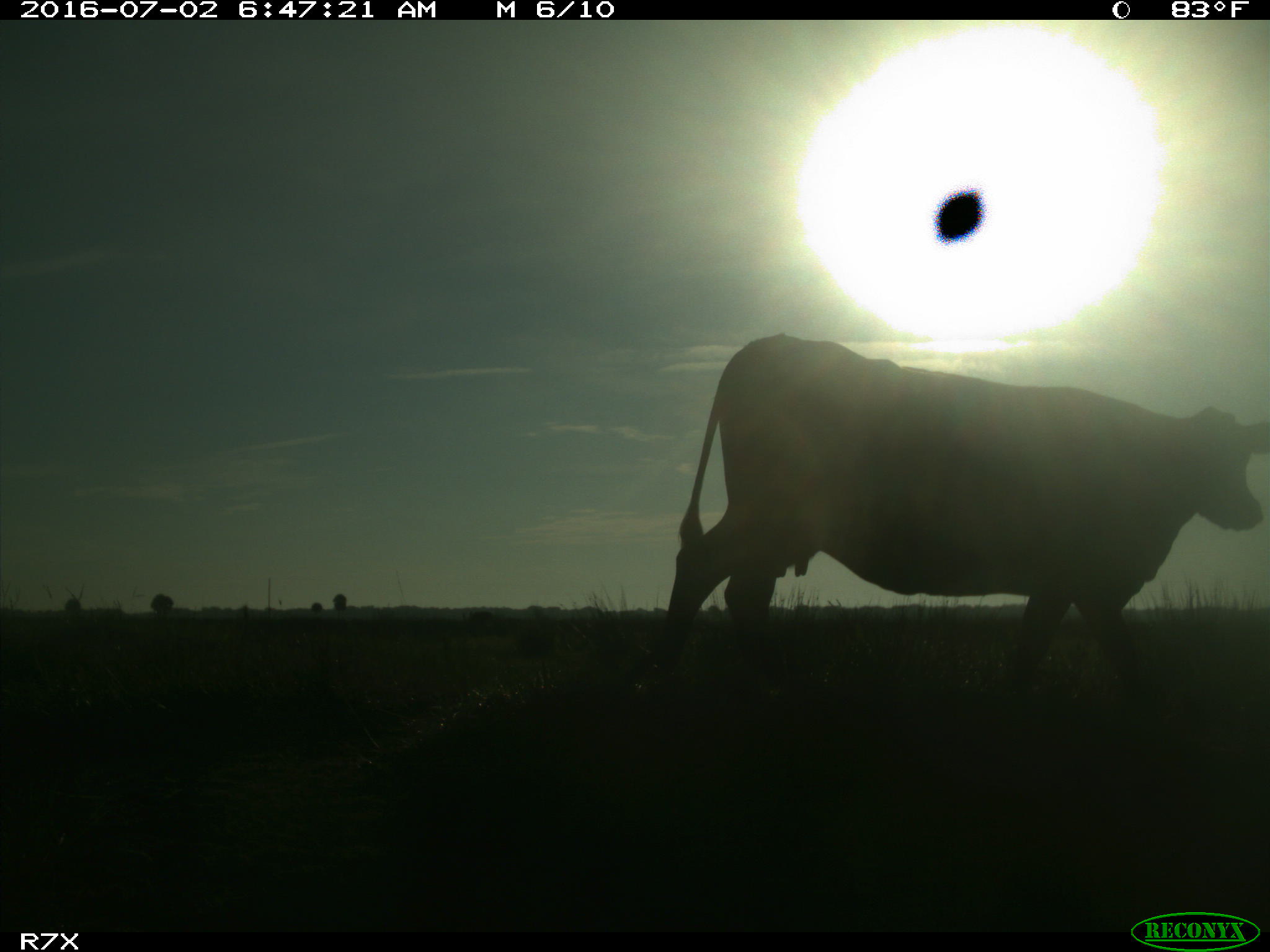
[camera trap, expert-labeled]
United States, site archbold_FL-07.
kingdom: Animalia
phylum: Chordata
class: Mammalia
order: Artiodactyla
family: Bovidae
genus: Bos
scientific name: Bos taurus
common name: domestic cow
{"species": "Bos taurus (domestic cow)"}